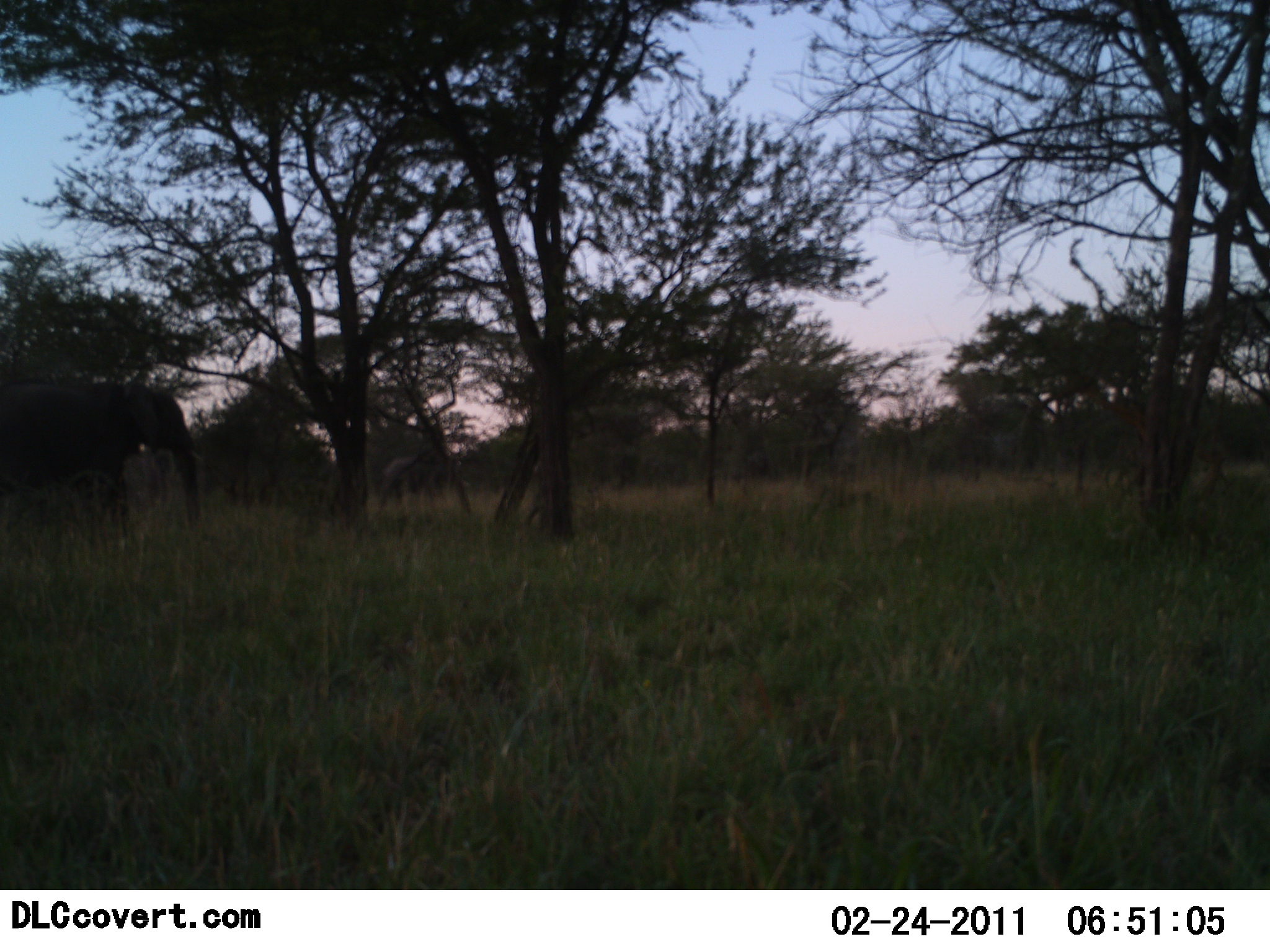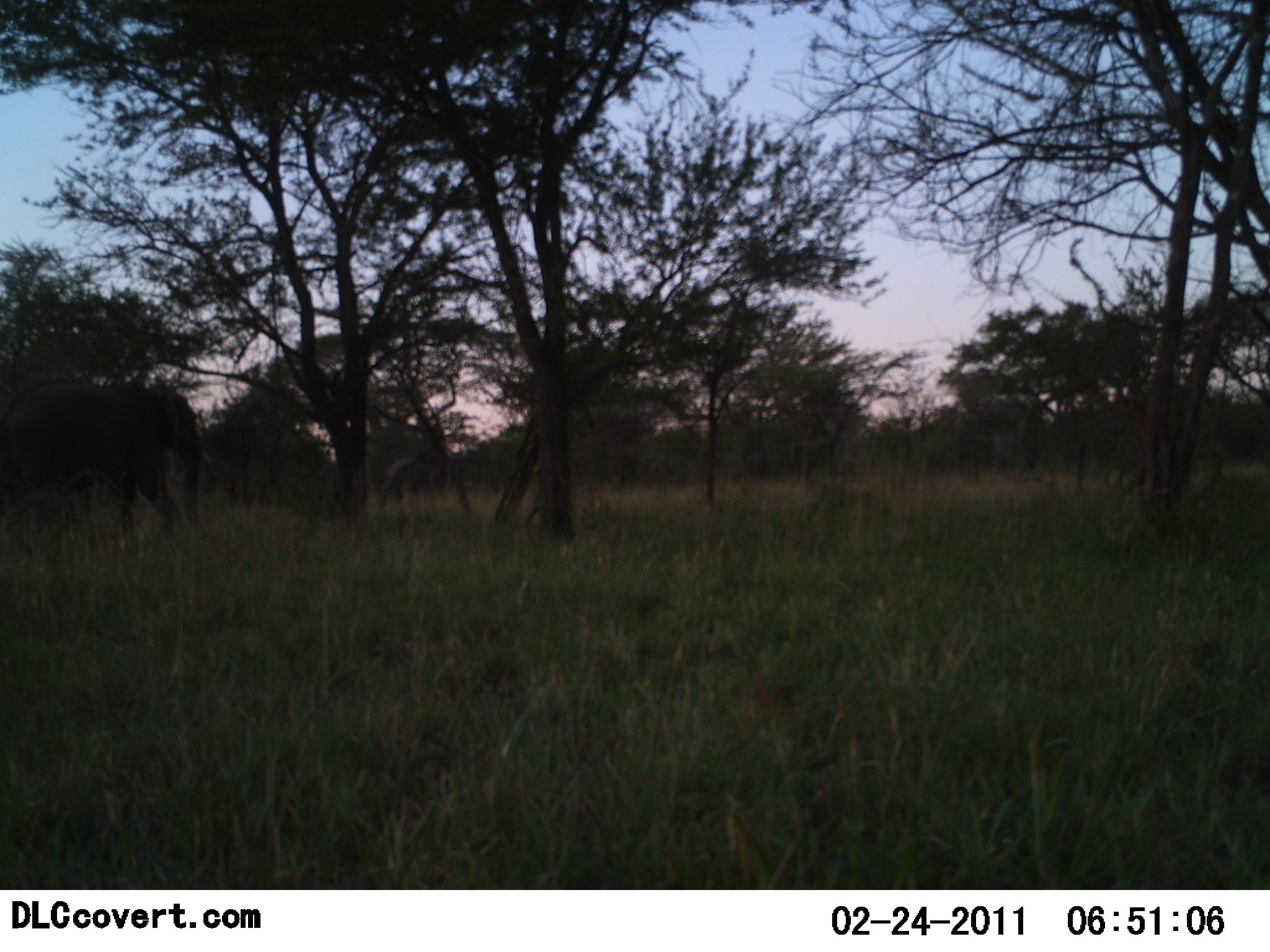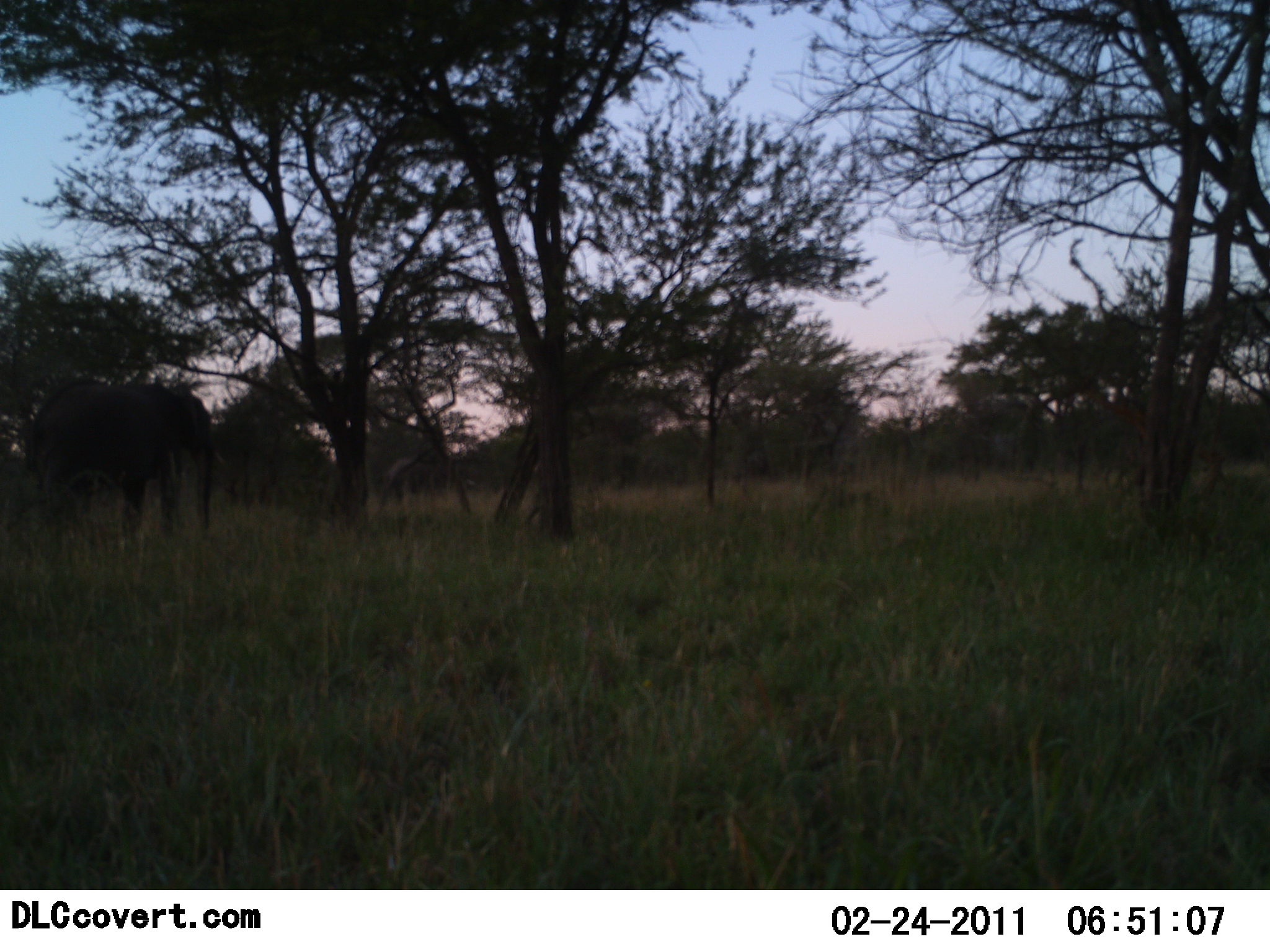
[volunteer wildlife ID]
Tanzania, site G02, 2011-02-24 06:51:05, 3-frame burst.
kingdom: Animalia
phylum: Chordata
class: Mammalia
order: Proboscidea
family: Elephantidae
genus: Loxodonta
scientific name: Loxodonta africana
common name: african bush elephant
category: elephant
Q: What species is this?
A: Elephant (african bush elephant) (Loxodonta africana).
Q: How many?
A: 1.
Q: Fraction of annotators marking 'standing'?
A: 18%.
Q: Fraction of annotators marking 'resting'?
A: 0%.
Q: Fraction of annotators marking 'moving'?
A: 91%.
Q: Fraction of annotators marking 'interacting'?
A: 0%.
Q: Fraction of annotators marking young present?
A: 0%.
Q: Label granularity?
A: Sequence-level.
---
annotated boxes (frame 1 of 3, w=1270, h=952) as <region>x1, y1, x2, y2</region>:
animal: <region>0, 376, 209, 559</region>; <region>364, 447, 464, 518</region>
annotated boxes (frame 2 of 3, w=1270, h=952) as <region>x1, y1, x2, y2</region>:
animal: <region>0, 381, 217, 553</region>; <region>363, 443, 476, 531</region>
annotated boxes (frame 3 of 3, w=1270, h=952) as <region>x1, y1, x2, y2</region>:
animal: <region>22, 372, 235, 556</region>